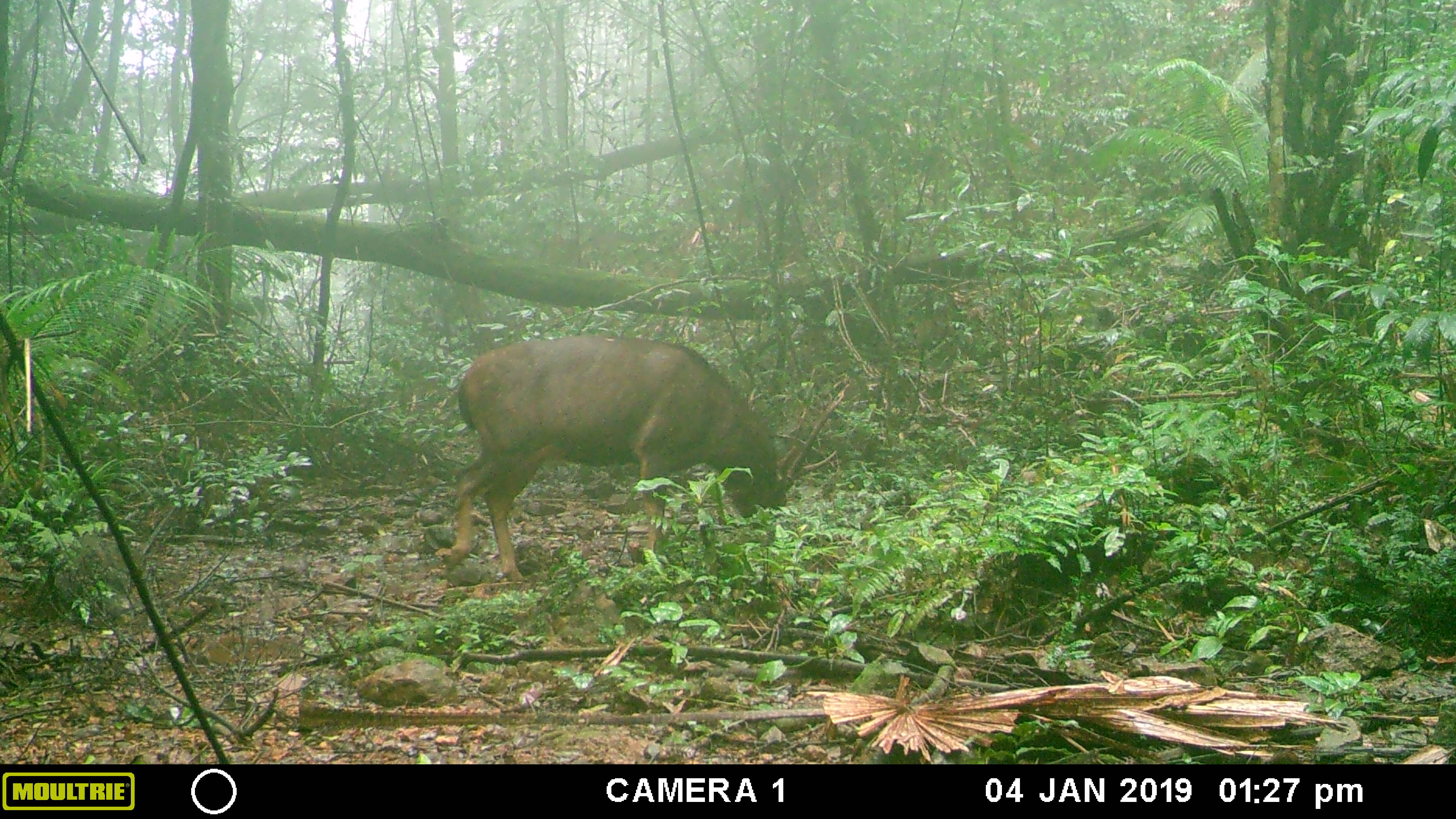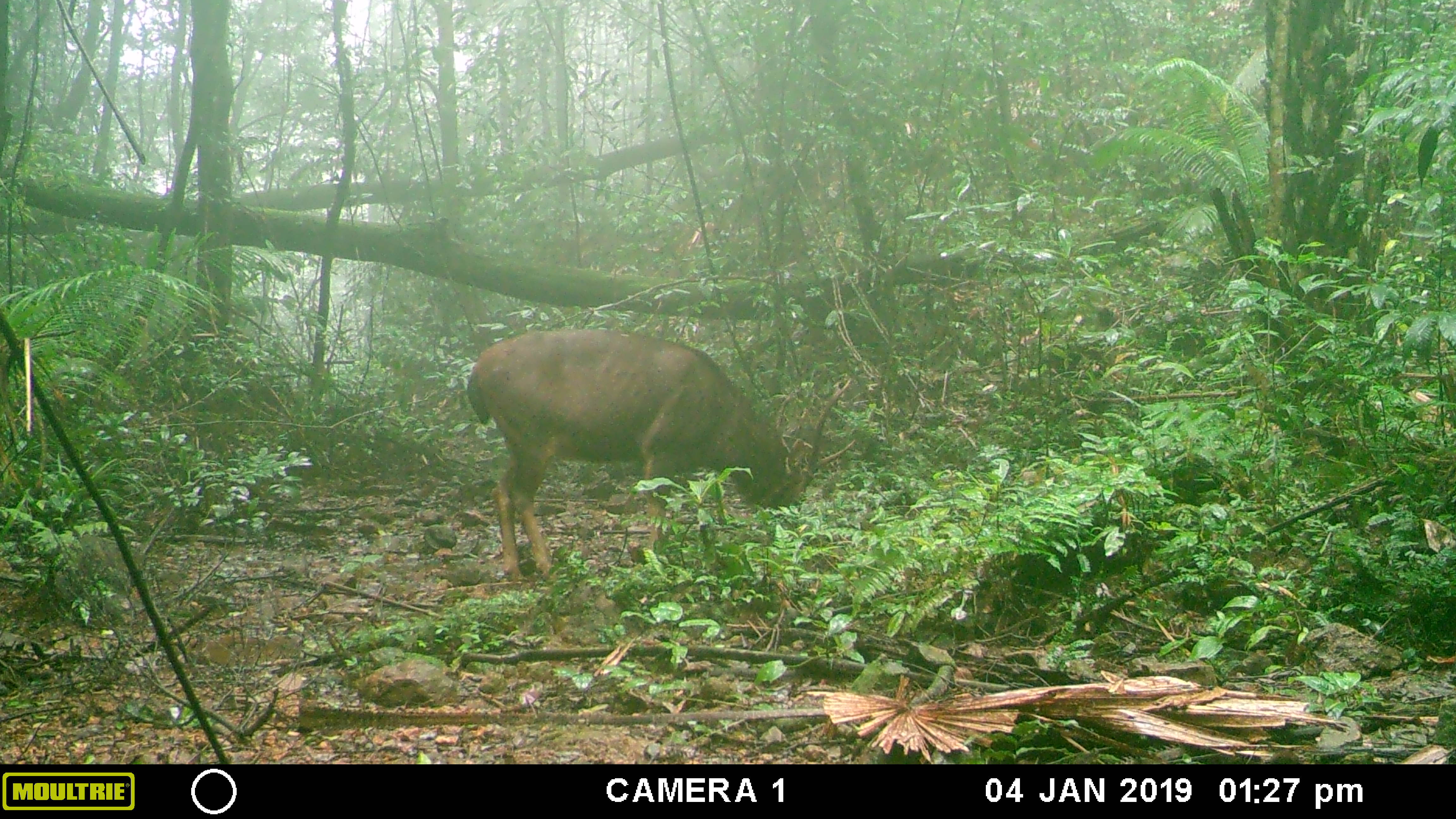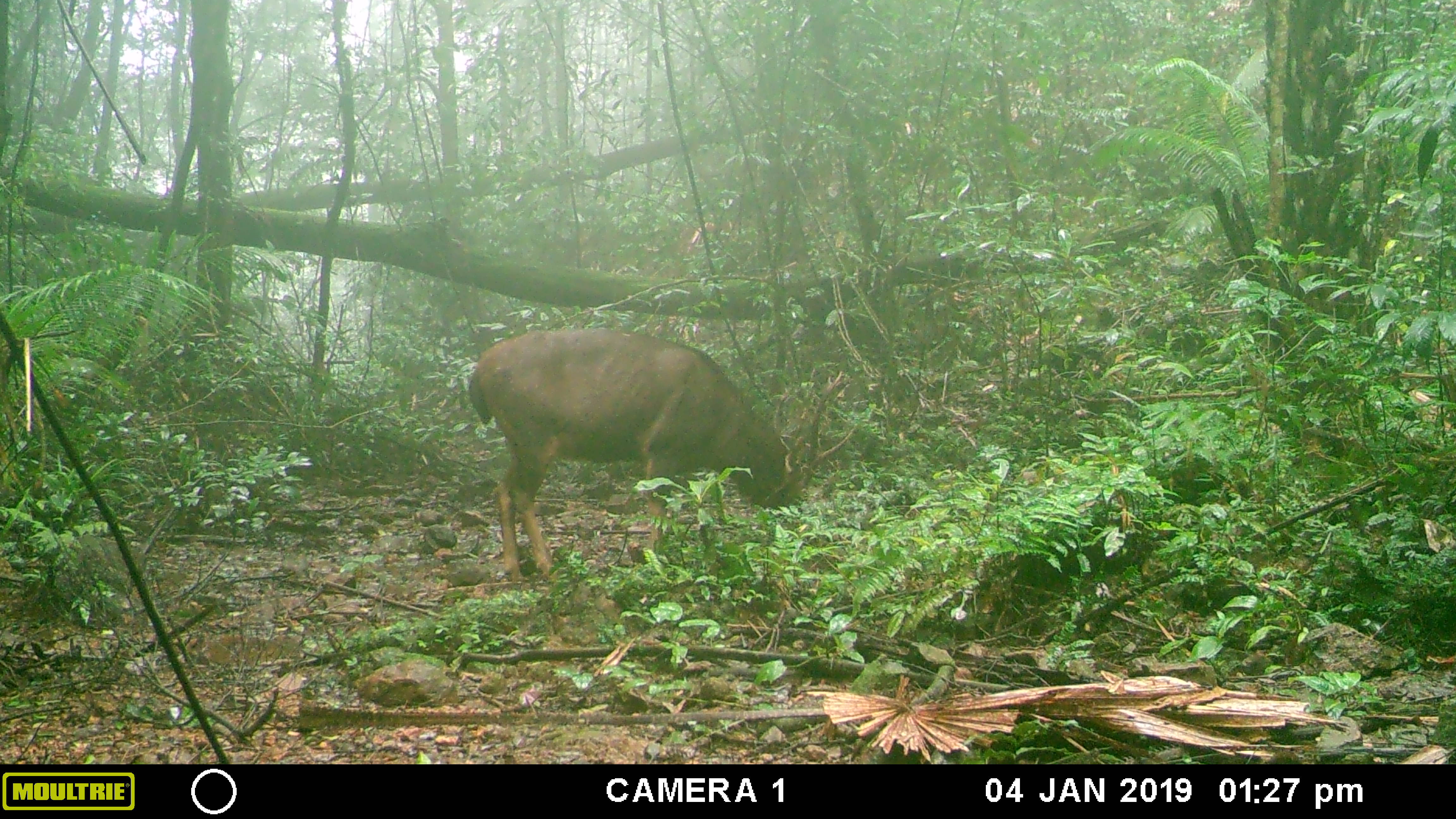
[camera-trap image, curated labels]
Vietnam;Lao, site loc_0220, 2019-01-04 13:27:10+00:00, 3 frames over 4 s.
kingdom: Animalia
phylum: Chordata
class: Mammalia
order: Artiodactyla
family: Cervidae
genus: Rusa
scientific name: Rusa unicolor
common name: sambar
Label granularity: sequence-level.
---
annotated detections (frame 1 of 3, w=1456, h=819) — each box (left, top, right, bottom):
sambar: (441, 334, 850, 583)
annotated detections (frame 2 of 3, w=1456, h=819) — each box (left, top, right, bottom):
sambar: (465, 327, 857, 584)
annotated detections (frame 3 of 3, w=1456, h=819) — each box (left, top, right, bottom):
sambar: (467, 326, 856, 583)